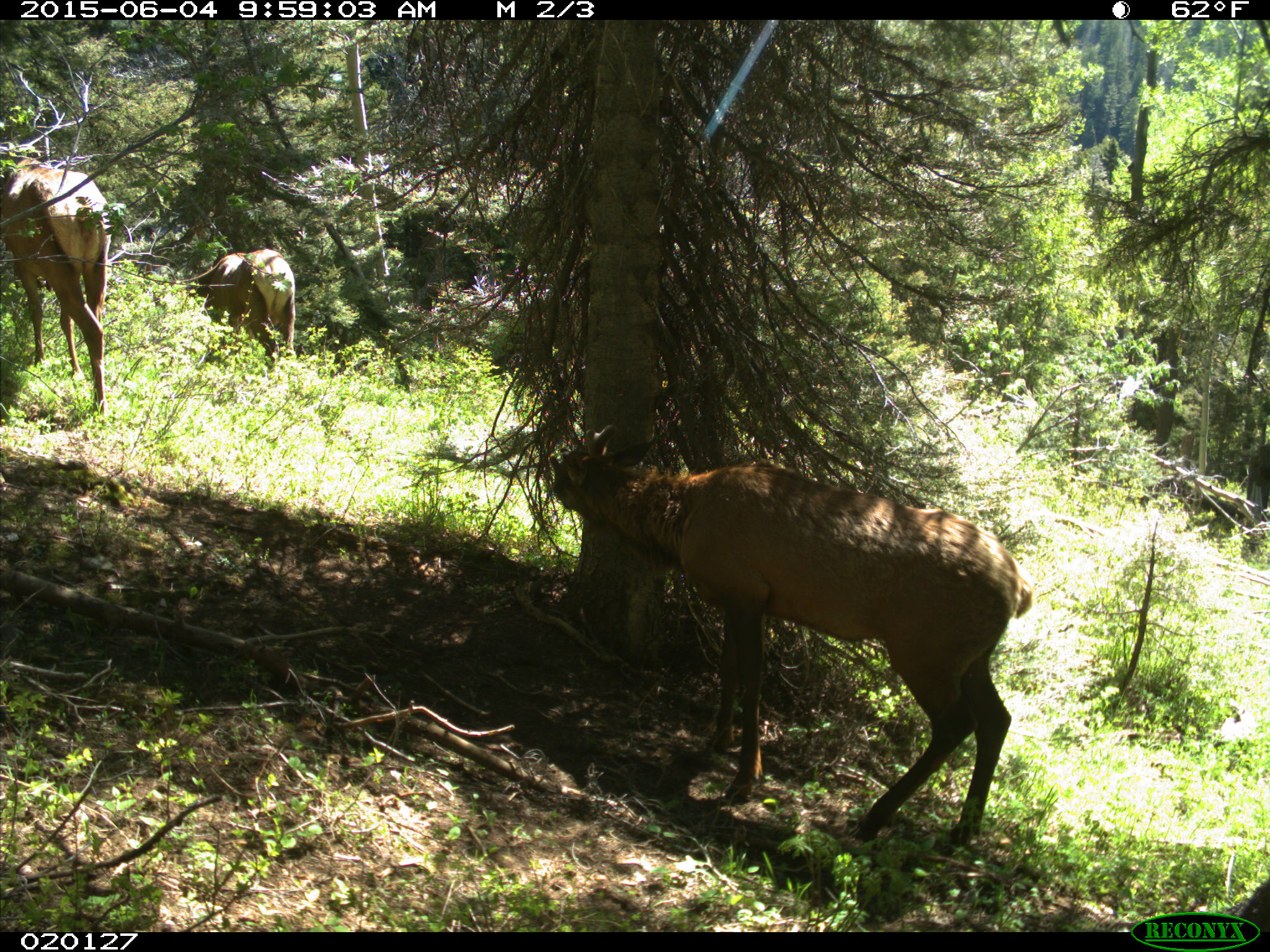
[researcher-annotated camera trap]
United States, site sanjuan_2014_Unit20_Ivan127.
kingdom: Animalia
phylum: Chordata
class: Mammalia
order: Artiodactyla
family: Cervidae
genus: Cervus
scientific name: Cervus elaphus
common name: red deer